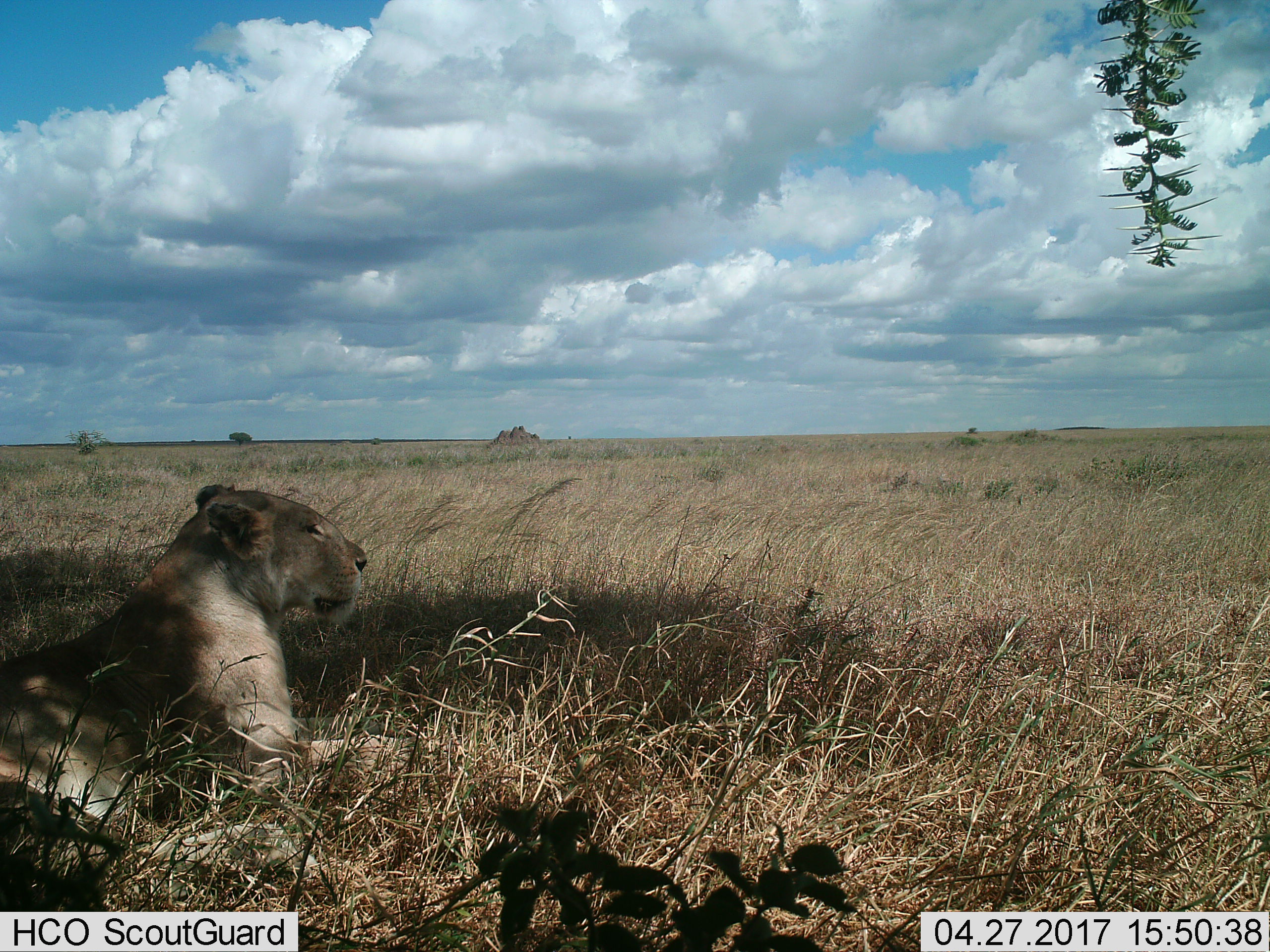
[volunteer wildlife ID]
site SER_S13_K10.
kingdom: Animalia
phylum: Chordata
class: Mammalia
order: Carnivora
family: Felidae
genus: Panthera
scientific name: Panthera leo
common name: lion female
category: lionfemale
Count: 1.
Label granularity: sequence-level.